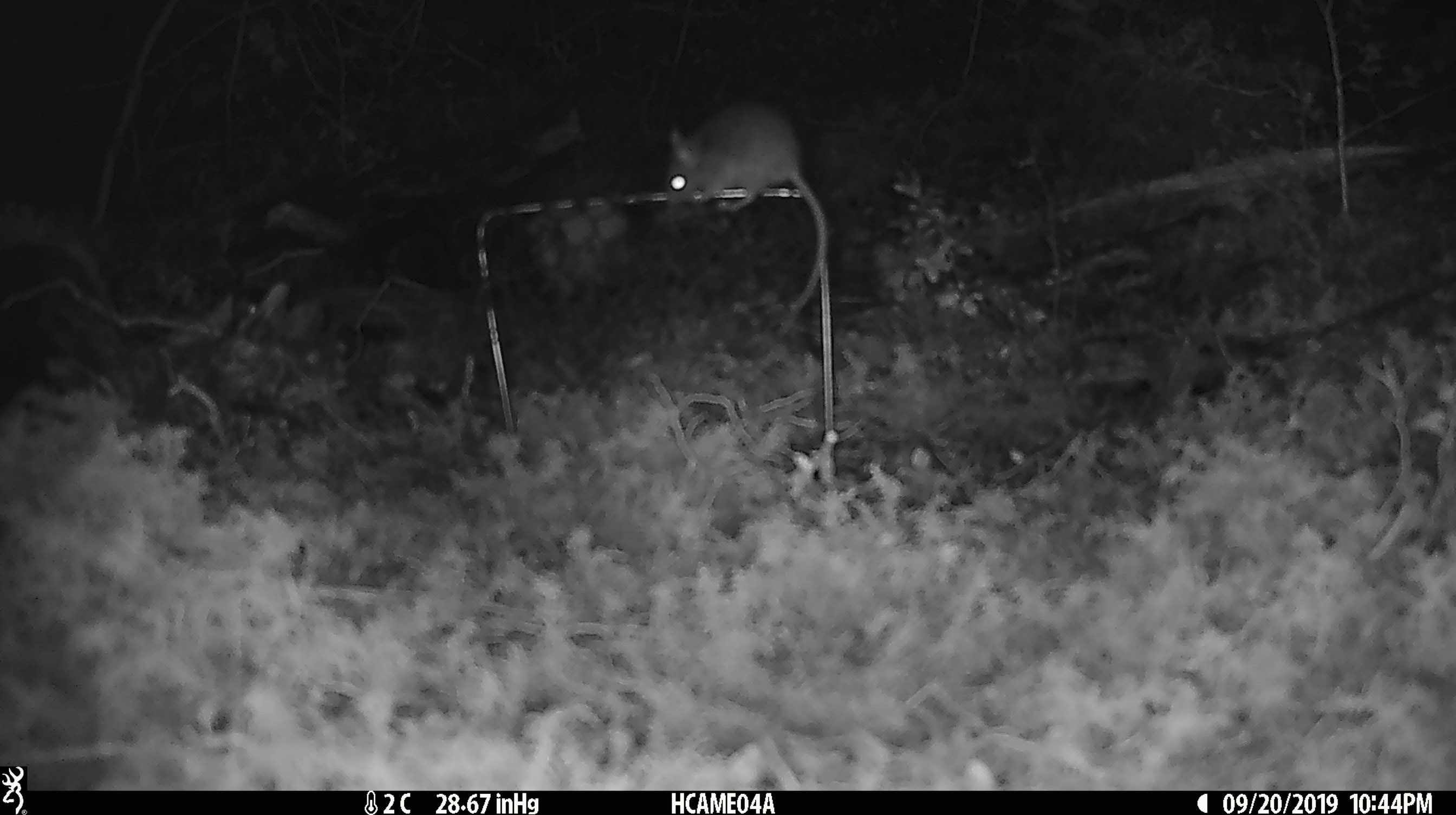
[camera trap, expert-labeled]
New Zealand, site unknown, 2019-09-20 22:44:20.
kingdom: Animalia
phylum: Chordata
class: Mammalia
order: Rodentia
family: Muridae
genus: Mus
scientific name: Mus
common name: mouse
Mouse (Mus).